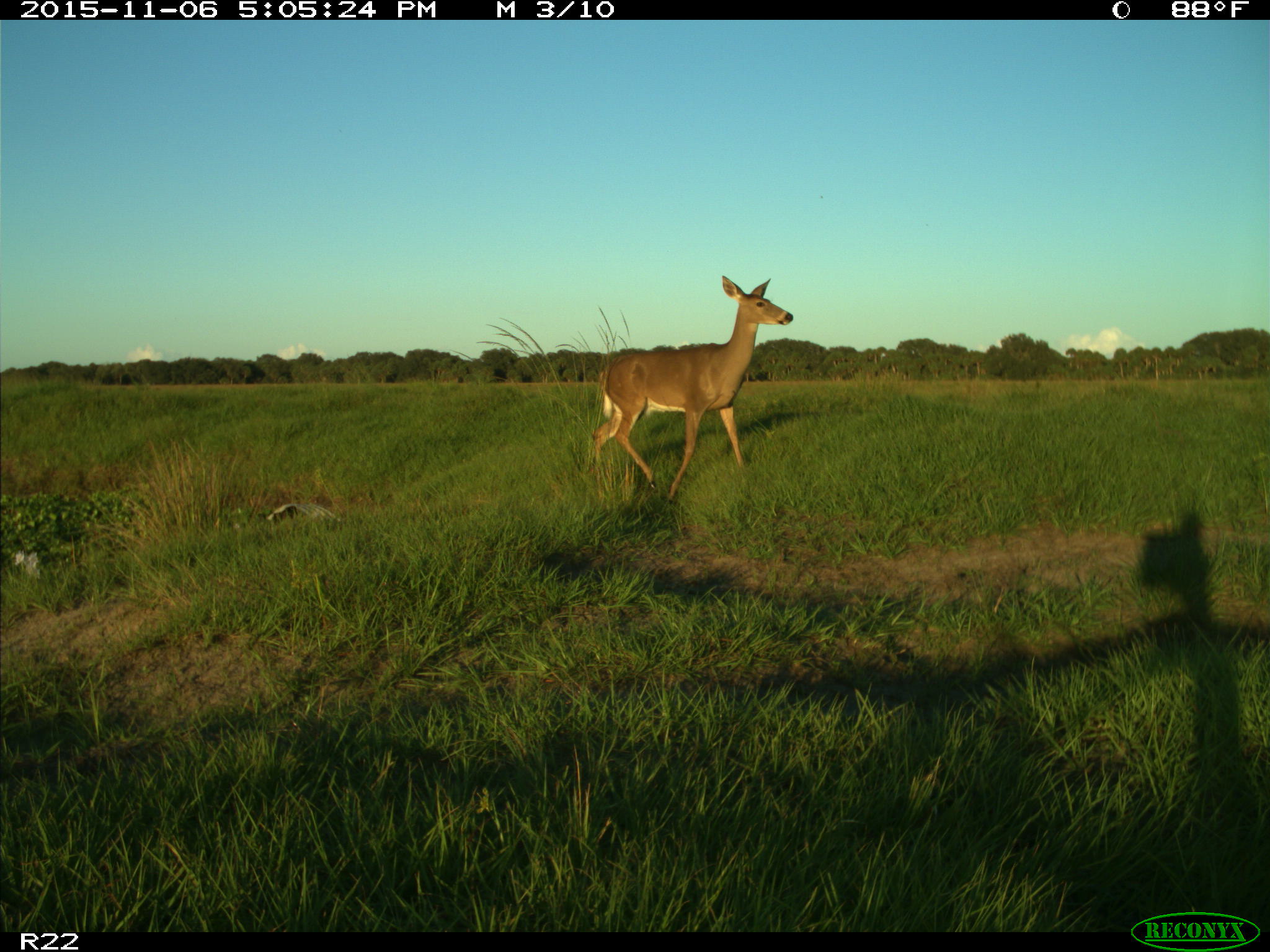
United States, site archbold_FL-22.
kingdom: Animalia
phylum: Chordata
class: Mammalia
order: Artiodactyla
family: Cervidae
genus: Odocoileus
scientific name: Odocoileus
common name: deer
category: unidentified deer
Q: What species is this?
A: Unidentified deer (deer) (Odocoileus).